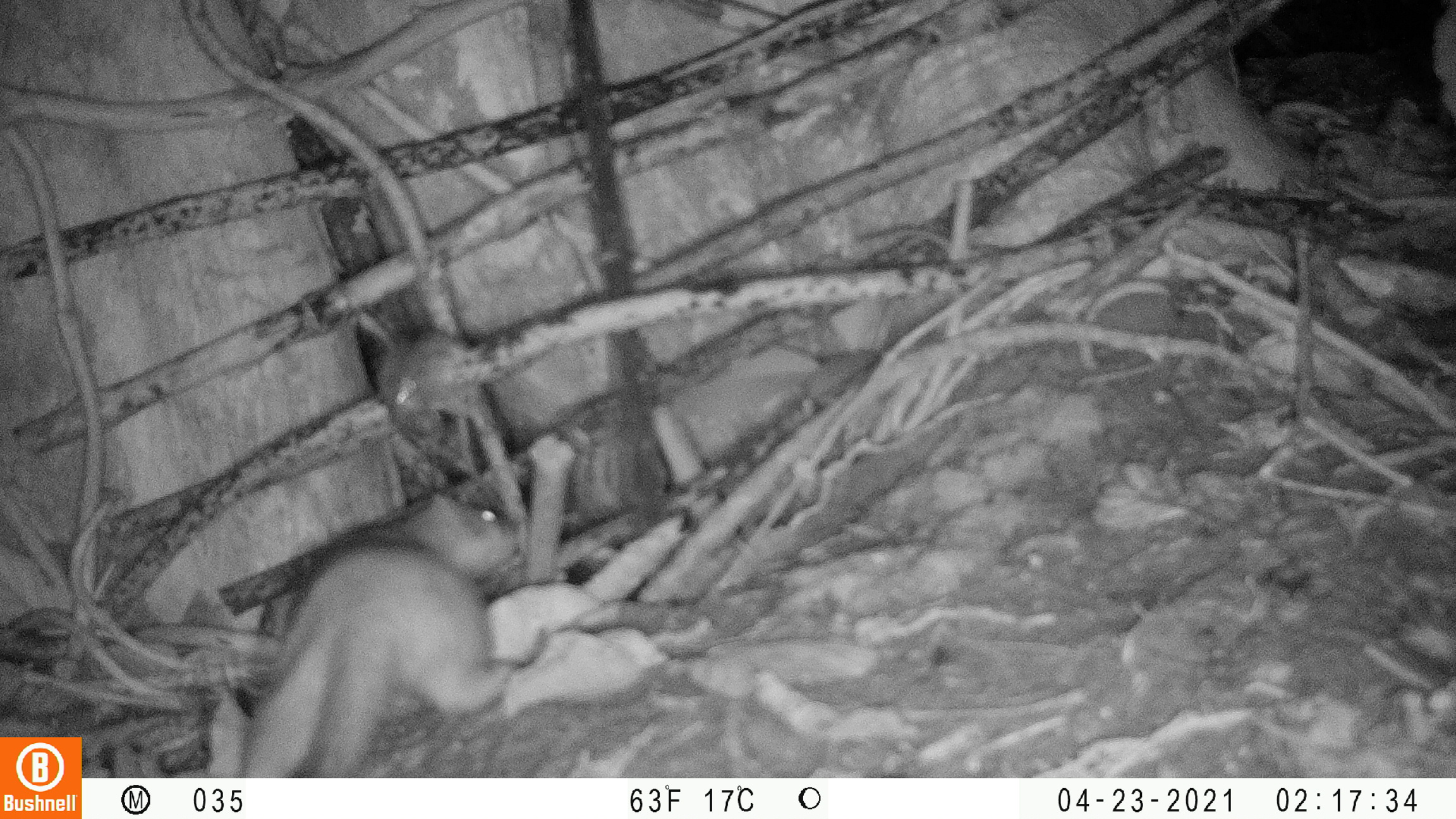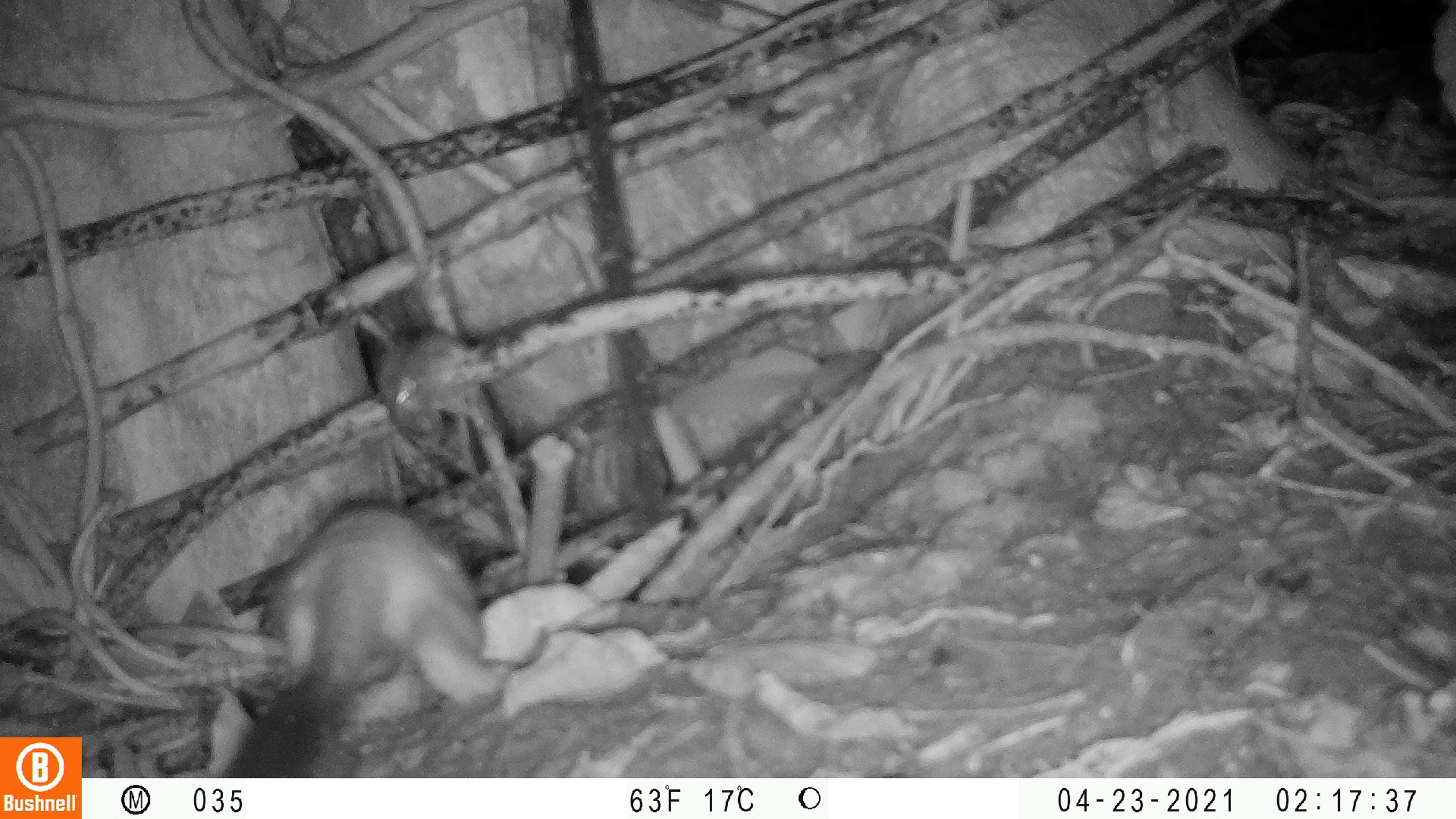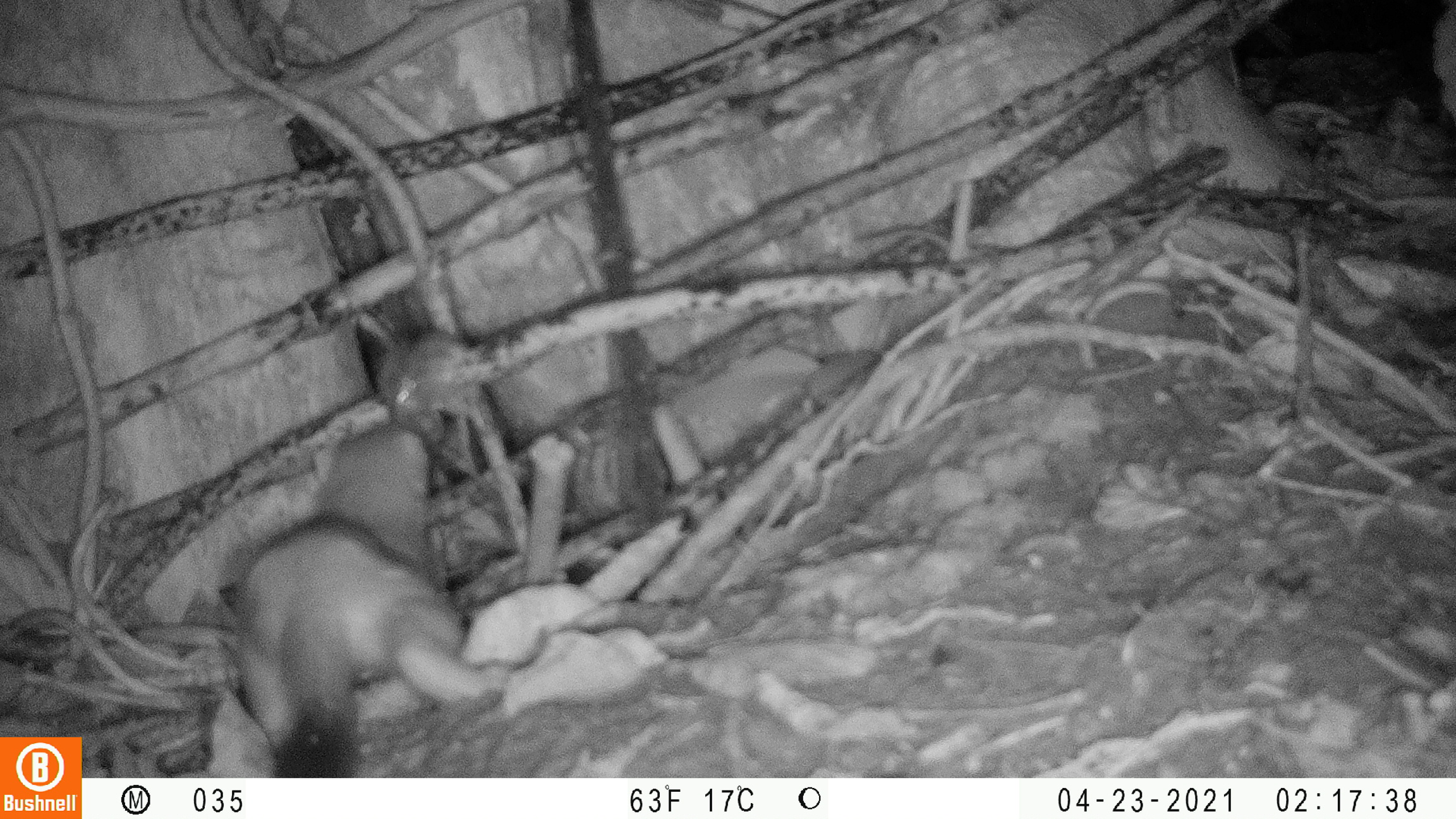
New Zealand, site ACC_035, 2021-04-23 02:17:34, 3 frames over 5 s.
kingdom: Animalia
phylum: Chordata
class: Mammalia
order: Carnivora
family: Mustelidae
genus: Mustela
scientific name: Mustela erminea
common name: stoat